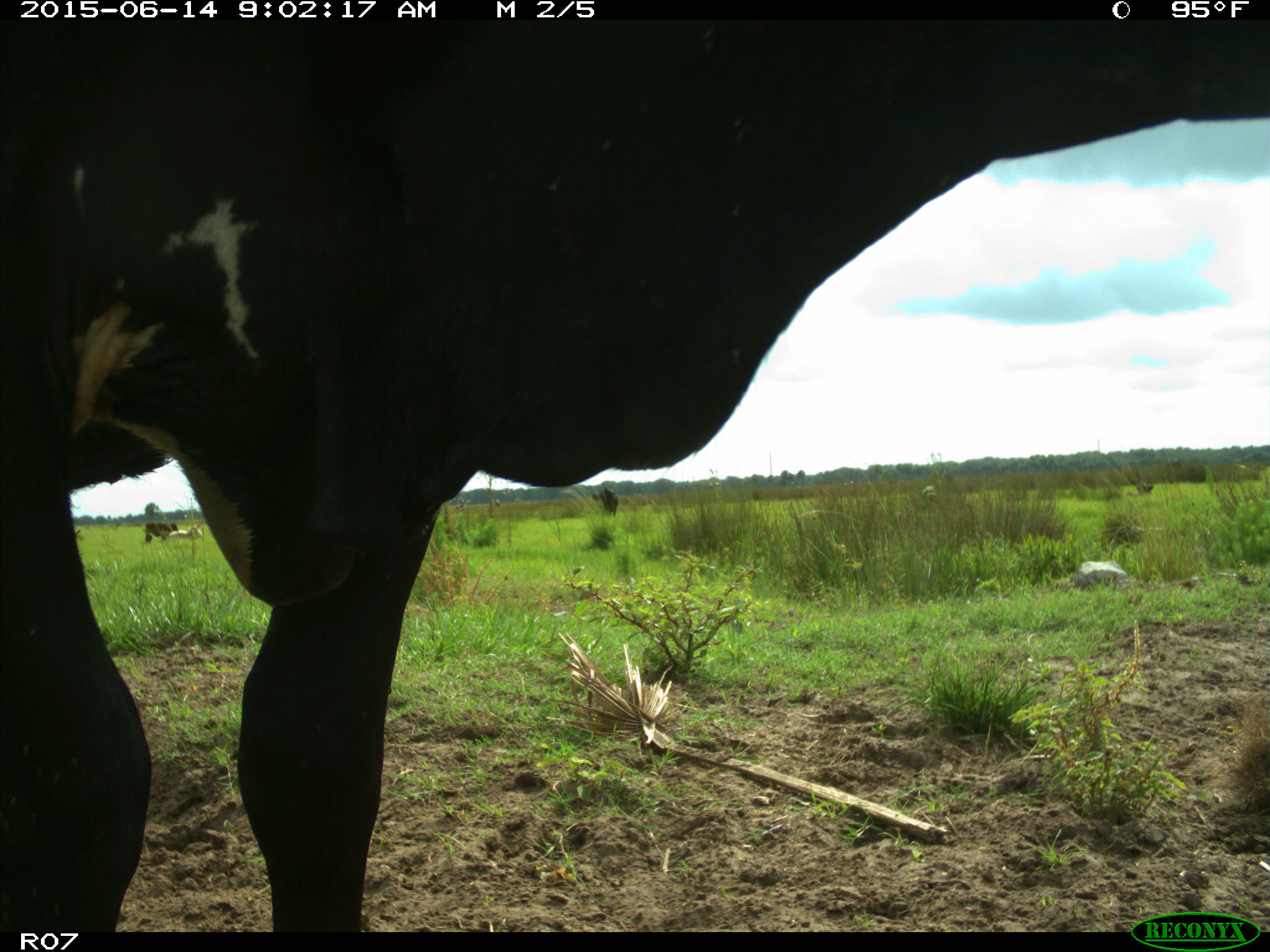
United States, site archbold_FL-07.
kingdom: Animalia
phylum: Chordata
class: Mammalia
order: Artiodactyla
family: Bovidae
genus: Bos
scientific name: Bos taurus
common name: domestic cow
Bos taurus (domestic cow).